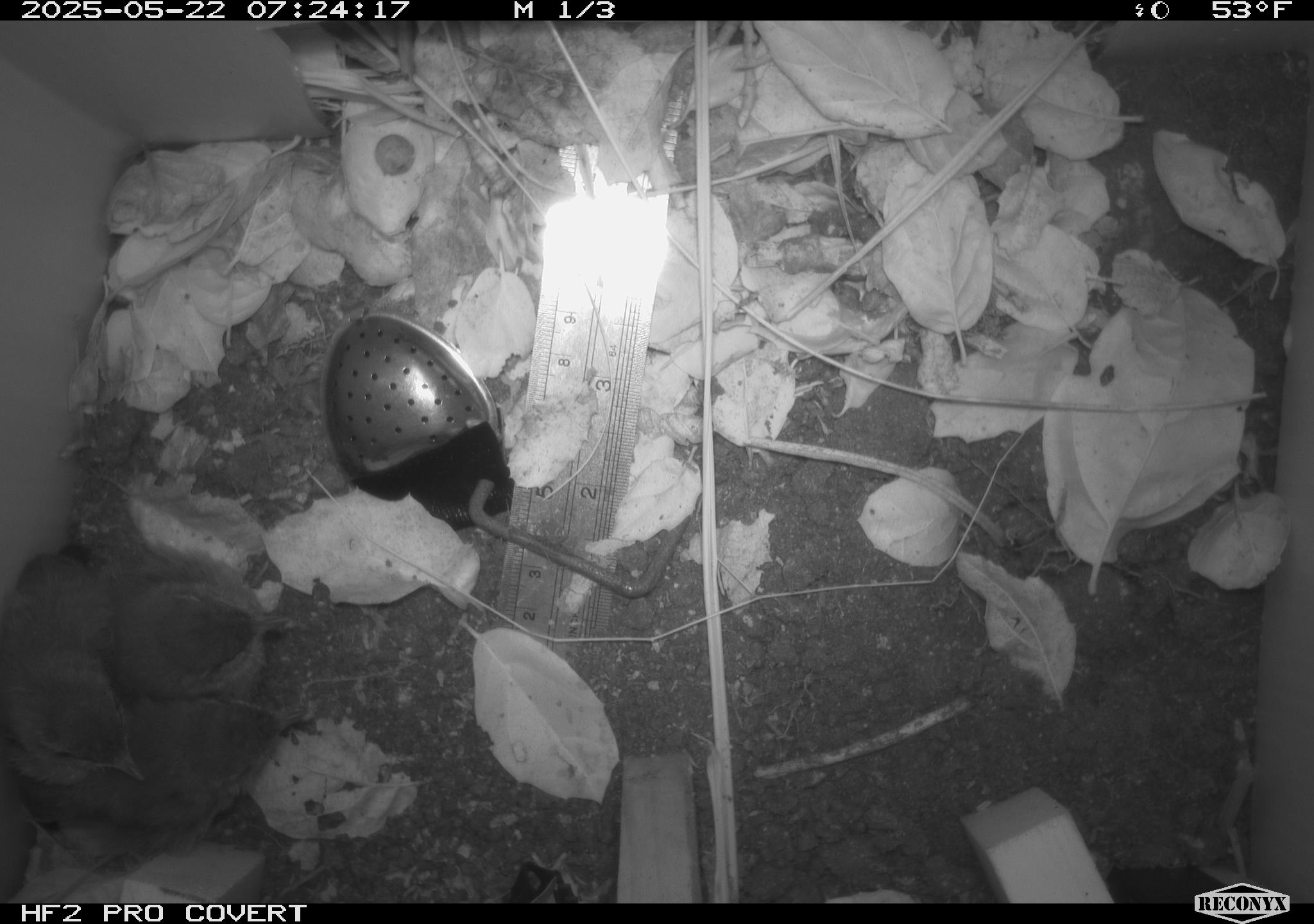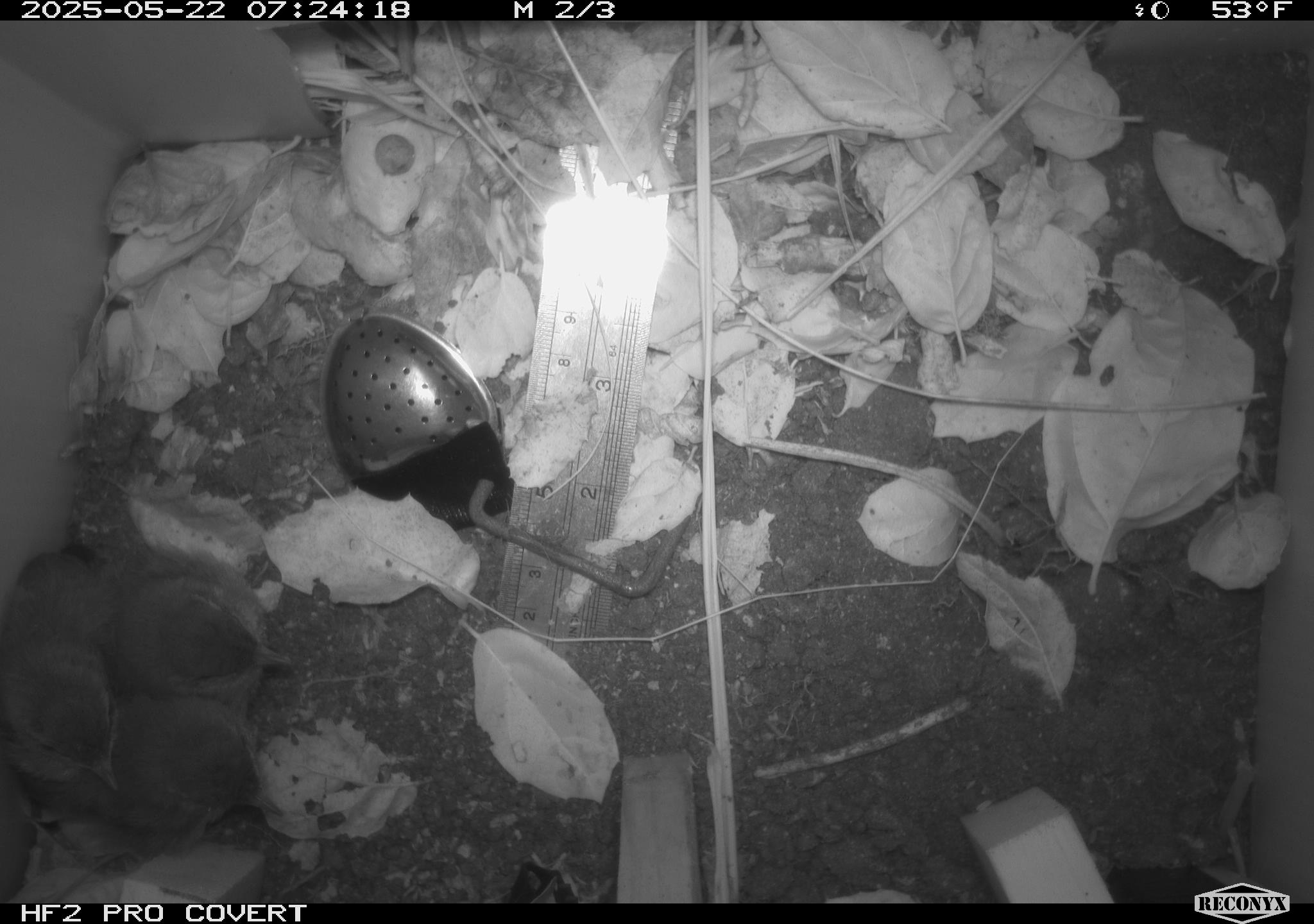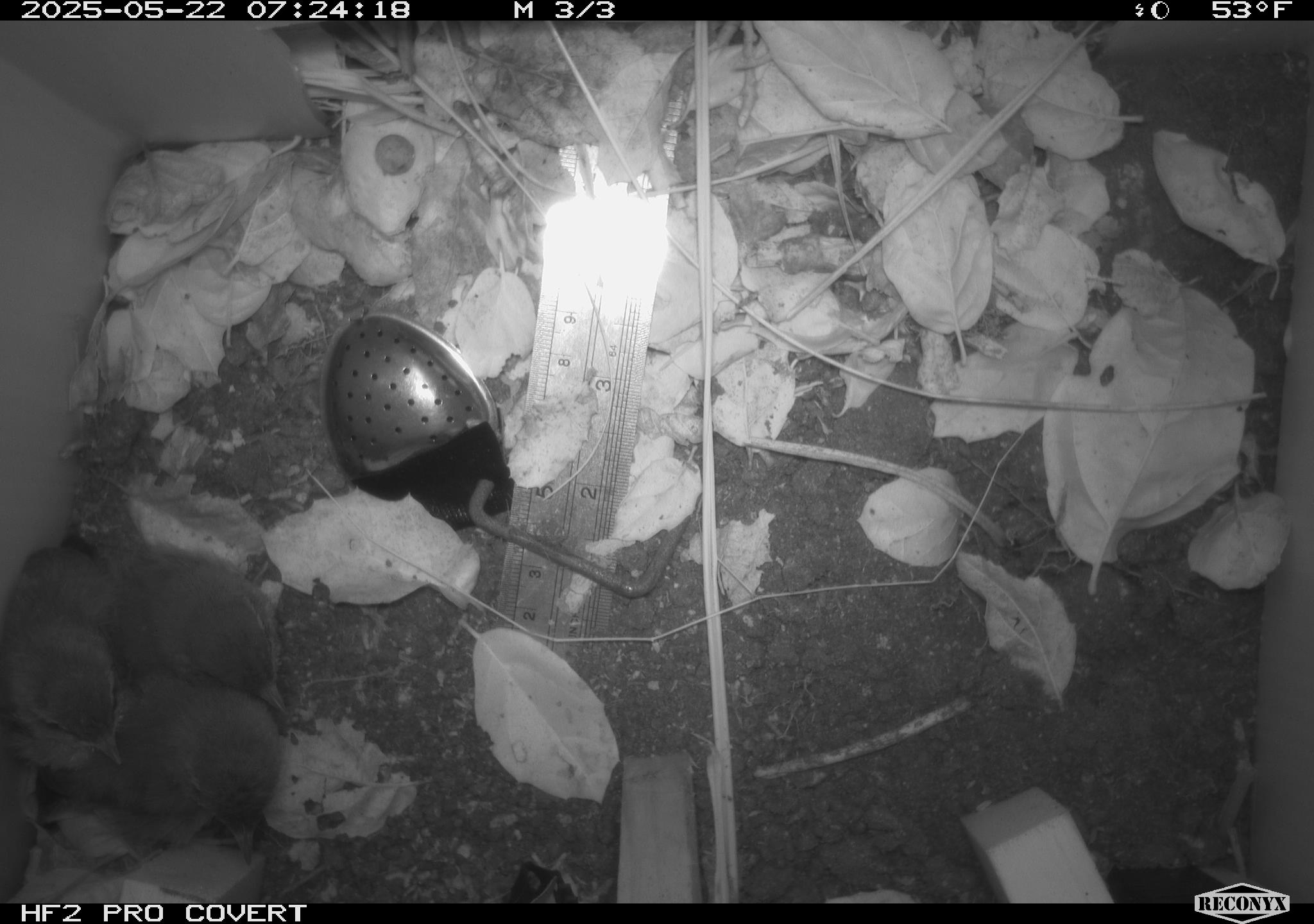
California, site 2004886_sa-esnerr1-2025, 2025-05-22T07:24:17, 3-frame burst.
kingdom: Animalia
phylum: Chordata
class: Aves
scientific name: Aves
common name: bird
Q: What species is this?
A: Bird (Aves).